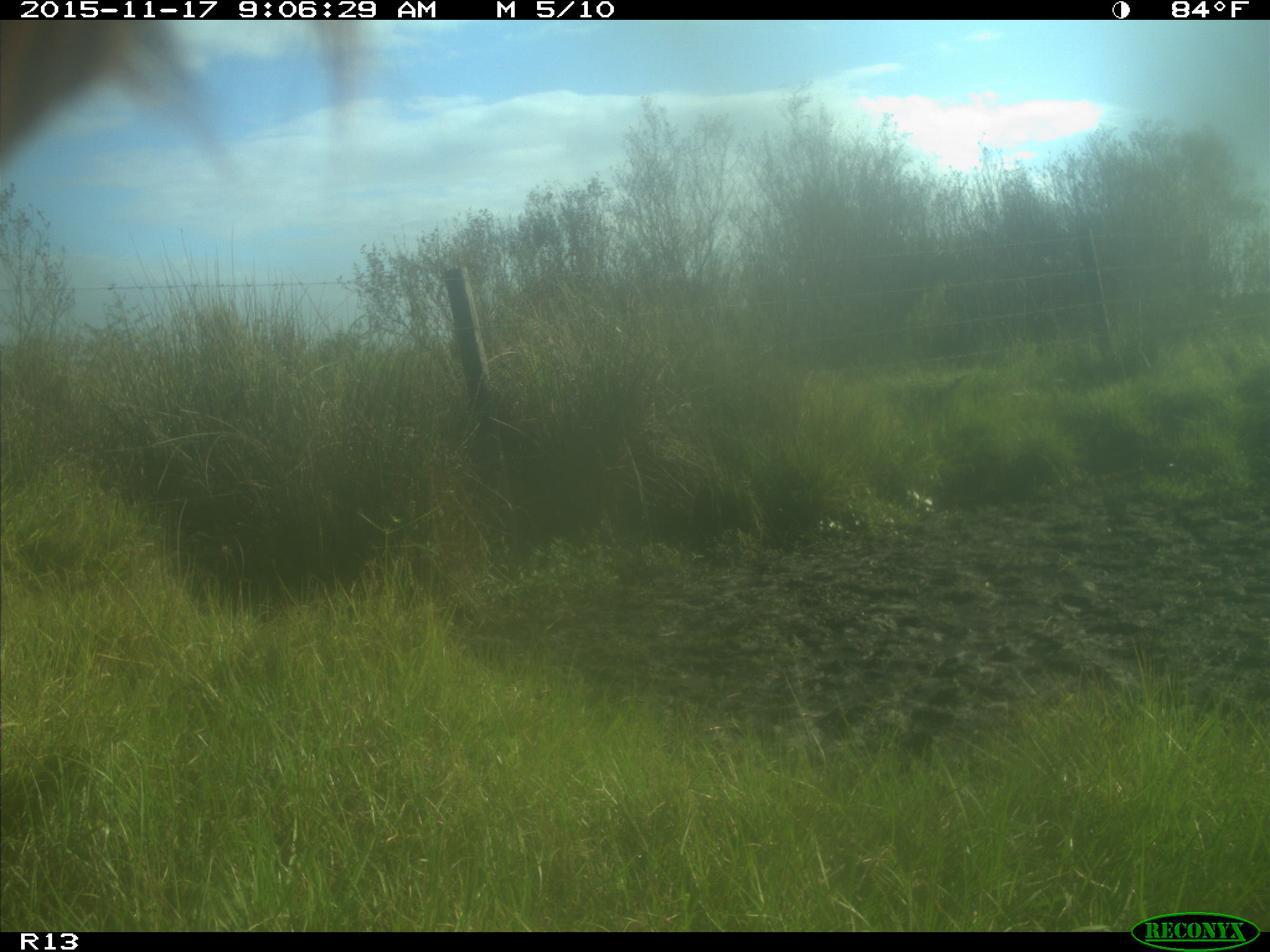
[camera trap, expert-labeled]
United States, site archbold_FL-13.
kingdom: Animalia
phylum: Chordata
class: Mammalia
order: Artiodactyla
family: Bovidae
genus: Bos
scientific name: Bos taurus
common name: domestic cow